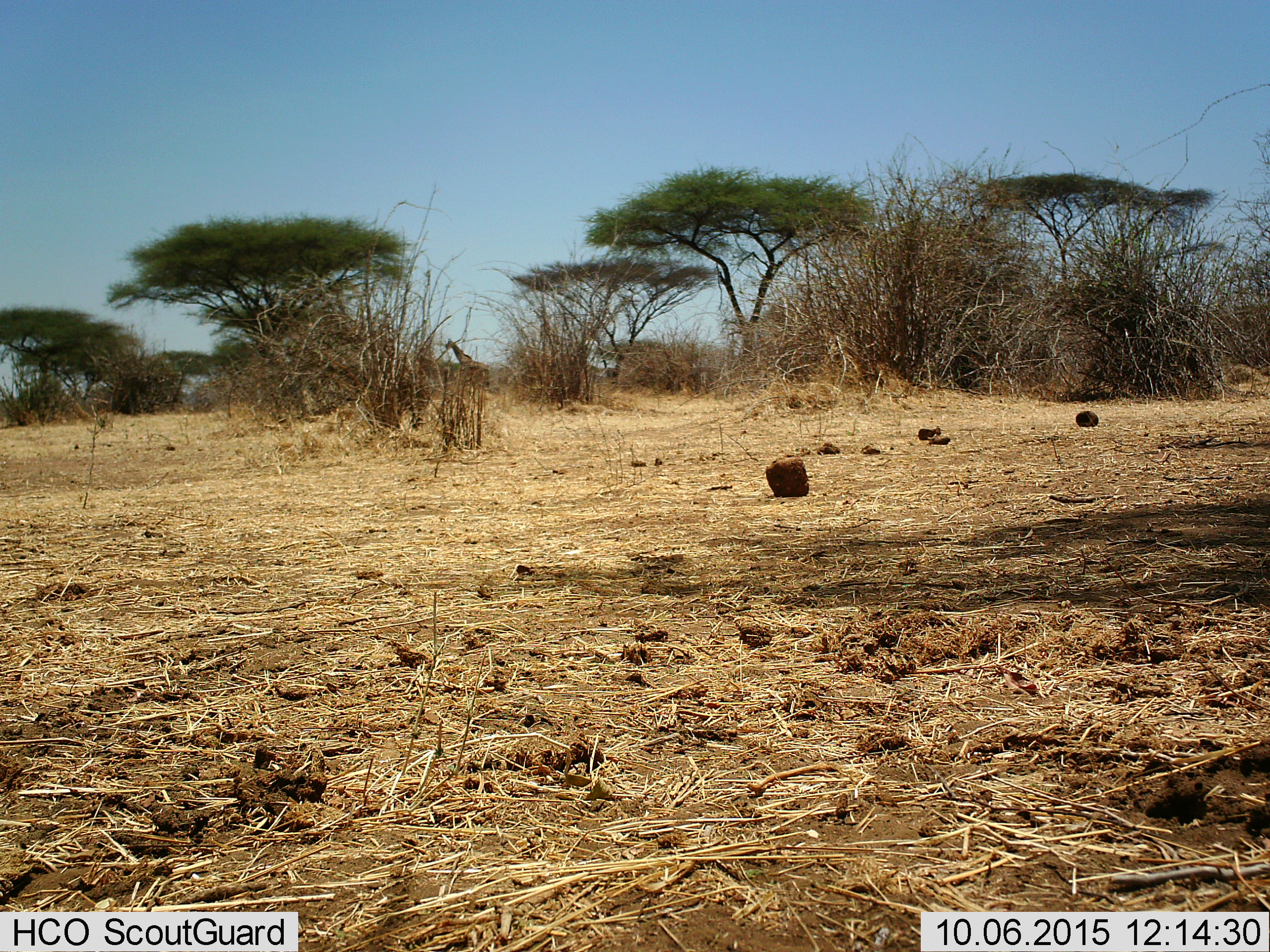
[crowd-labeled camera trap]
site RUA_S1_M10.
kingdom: Animalia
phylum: Chordata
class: Mammalia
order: Artiodactyla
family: Giraffidae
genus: Giraffa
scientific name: Giraffa camelopardalis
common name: giraffe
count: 1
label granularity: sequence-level